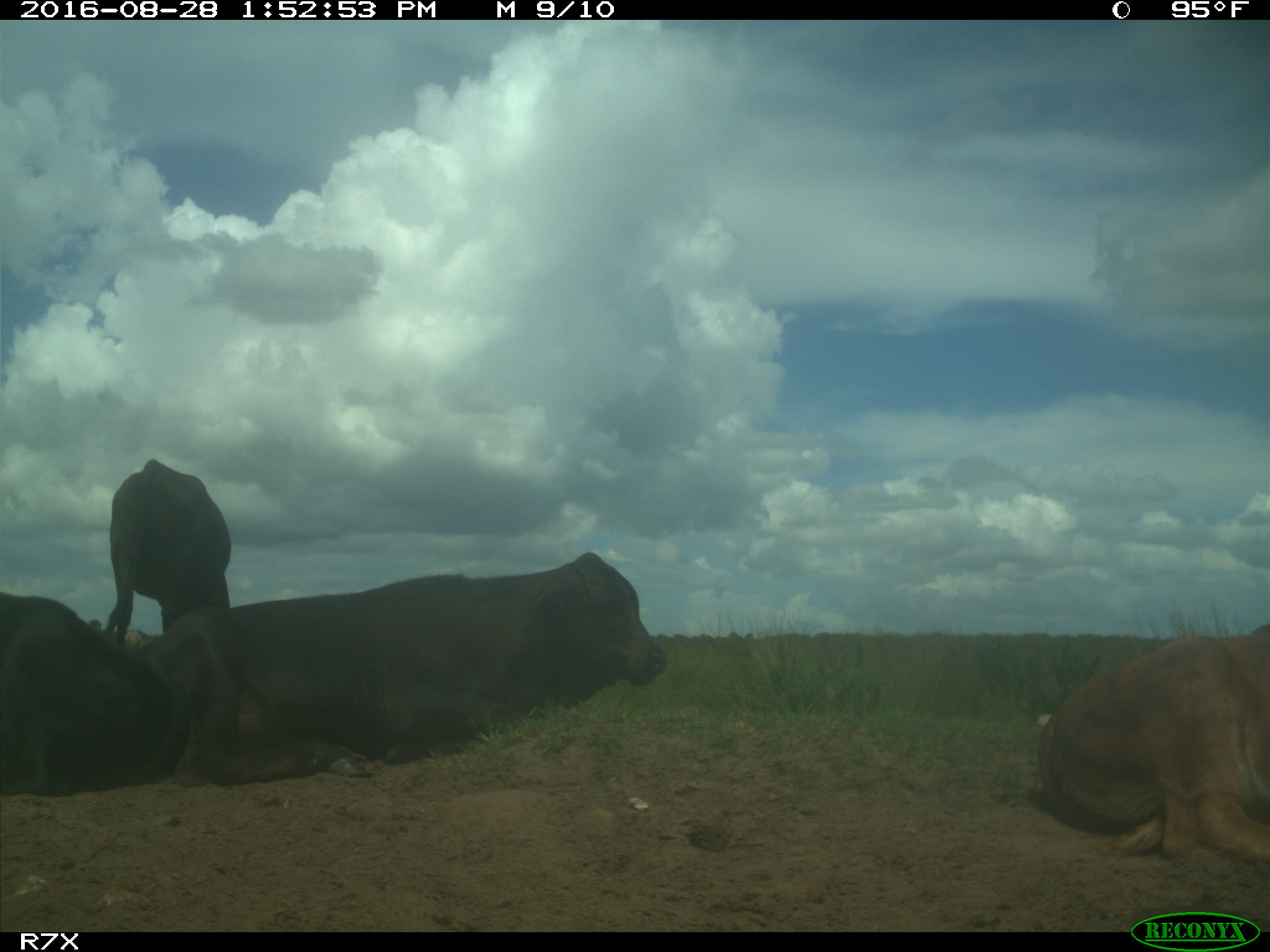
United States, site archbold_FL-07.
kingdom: Animalia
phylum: Chordata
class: Mammalia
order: Artiodactyla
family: Bovidae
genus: Bos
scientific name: Bos taurus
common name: domestic cow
Bos taurus (domestic cow).